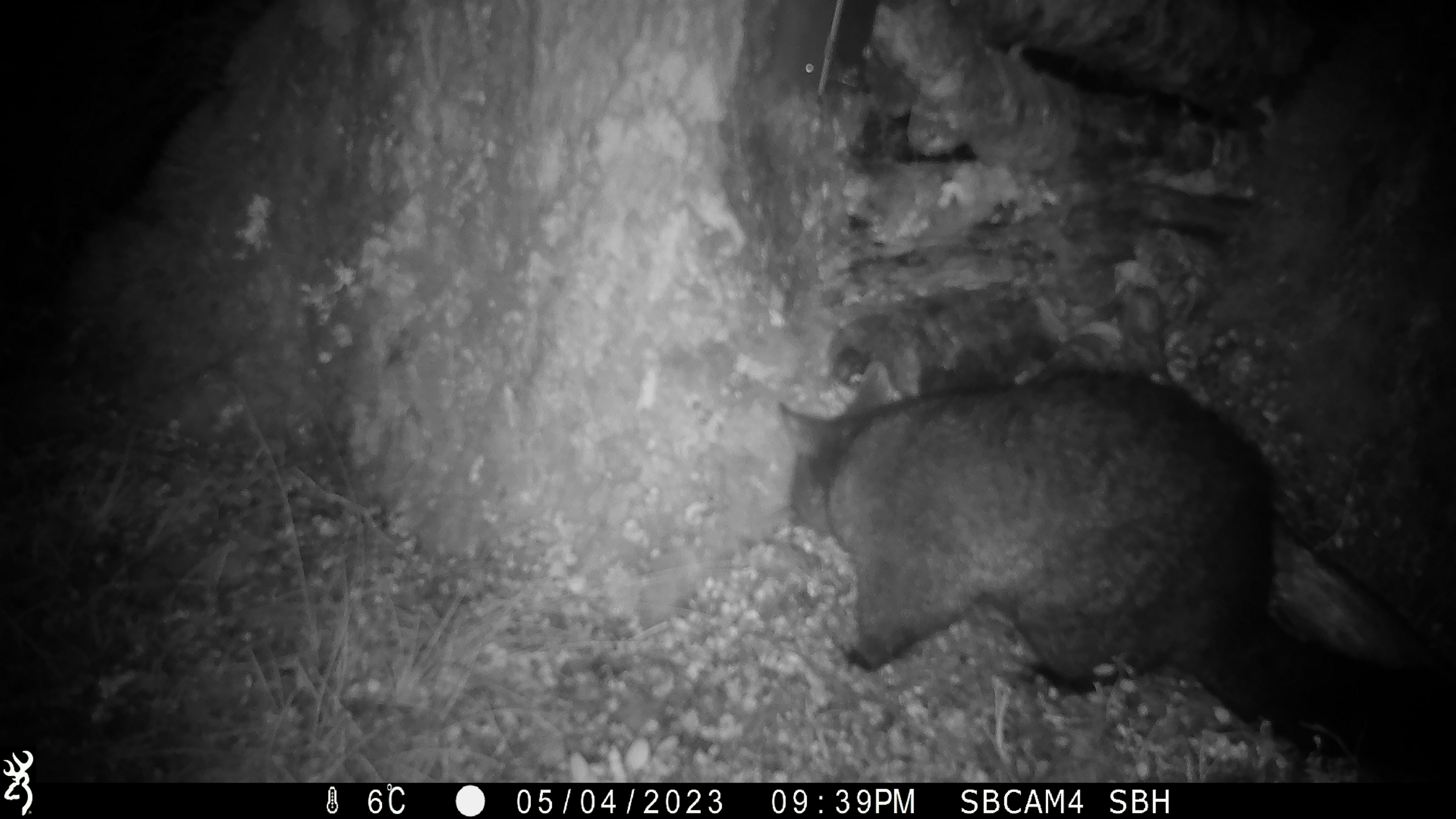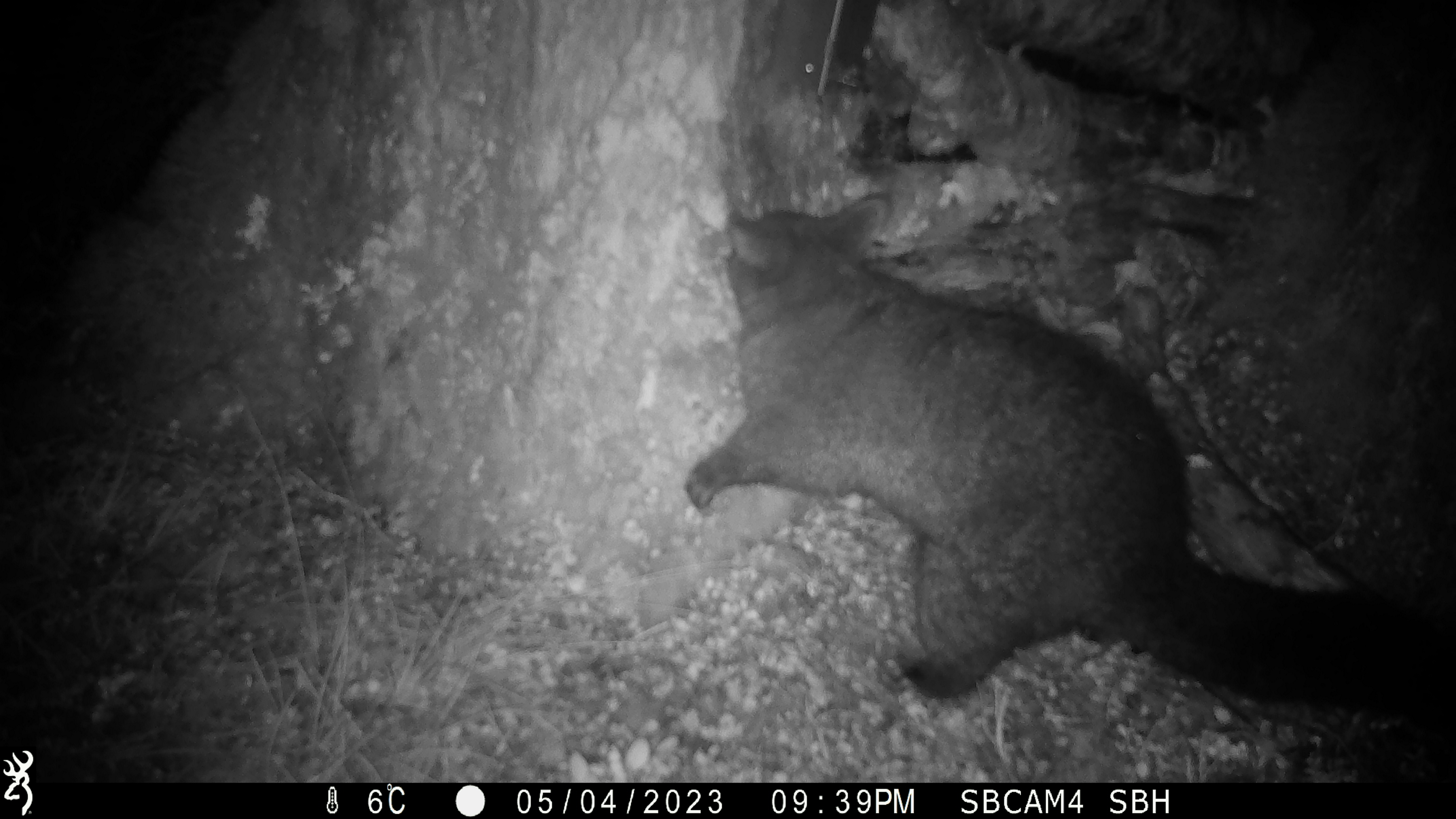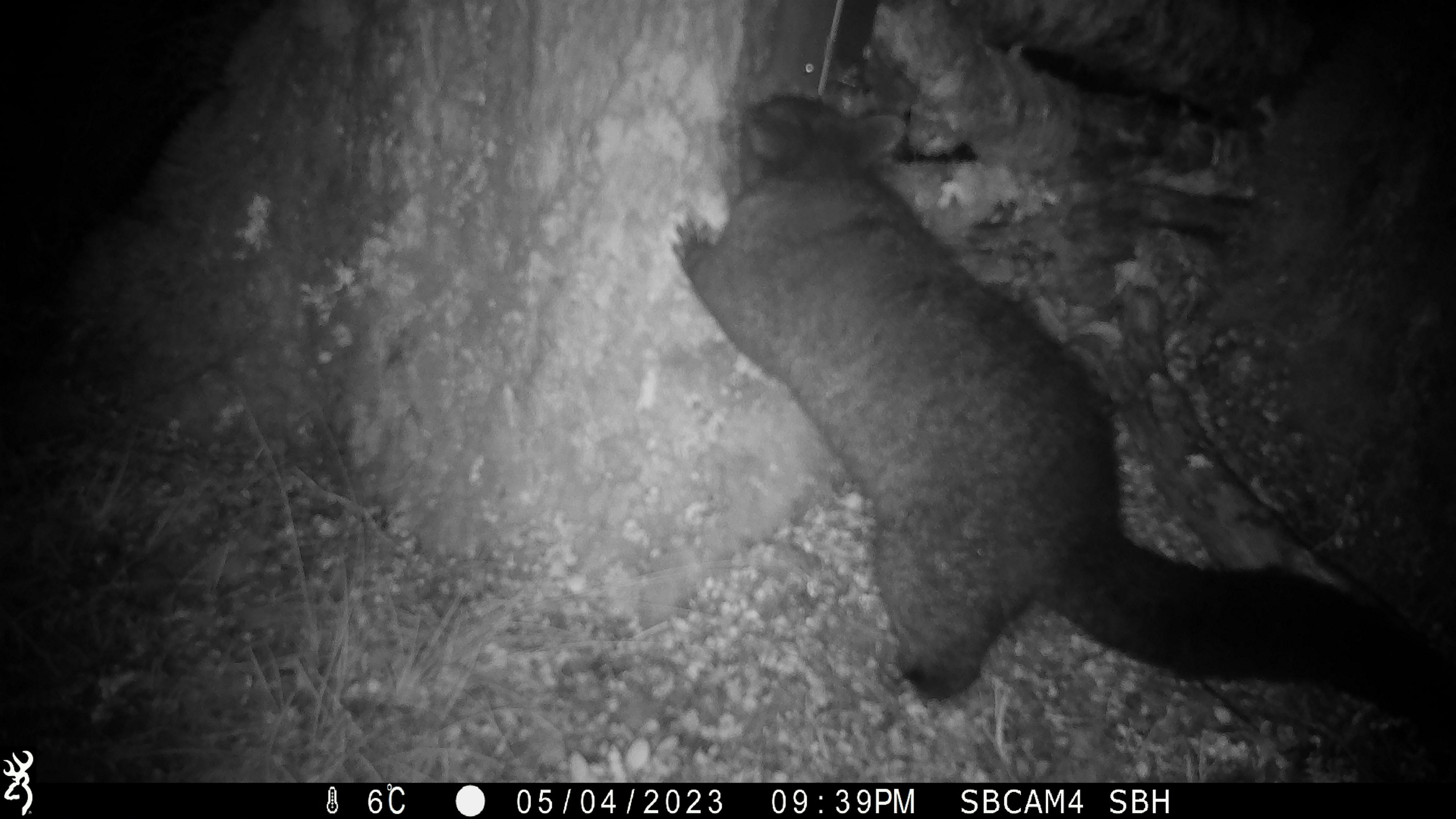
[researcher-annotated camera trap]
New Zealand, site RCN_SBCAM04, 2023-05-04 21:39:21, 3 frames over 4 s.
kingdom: Animalia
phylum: Chordata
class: Mammalia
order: Diprotodontia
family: Phalangeridae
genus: Trichosurus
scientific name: Trichosurus vulpecula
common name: common brushtail possum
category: possum